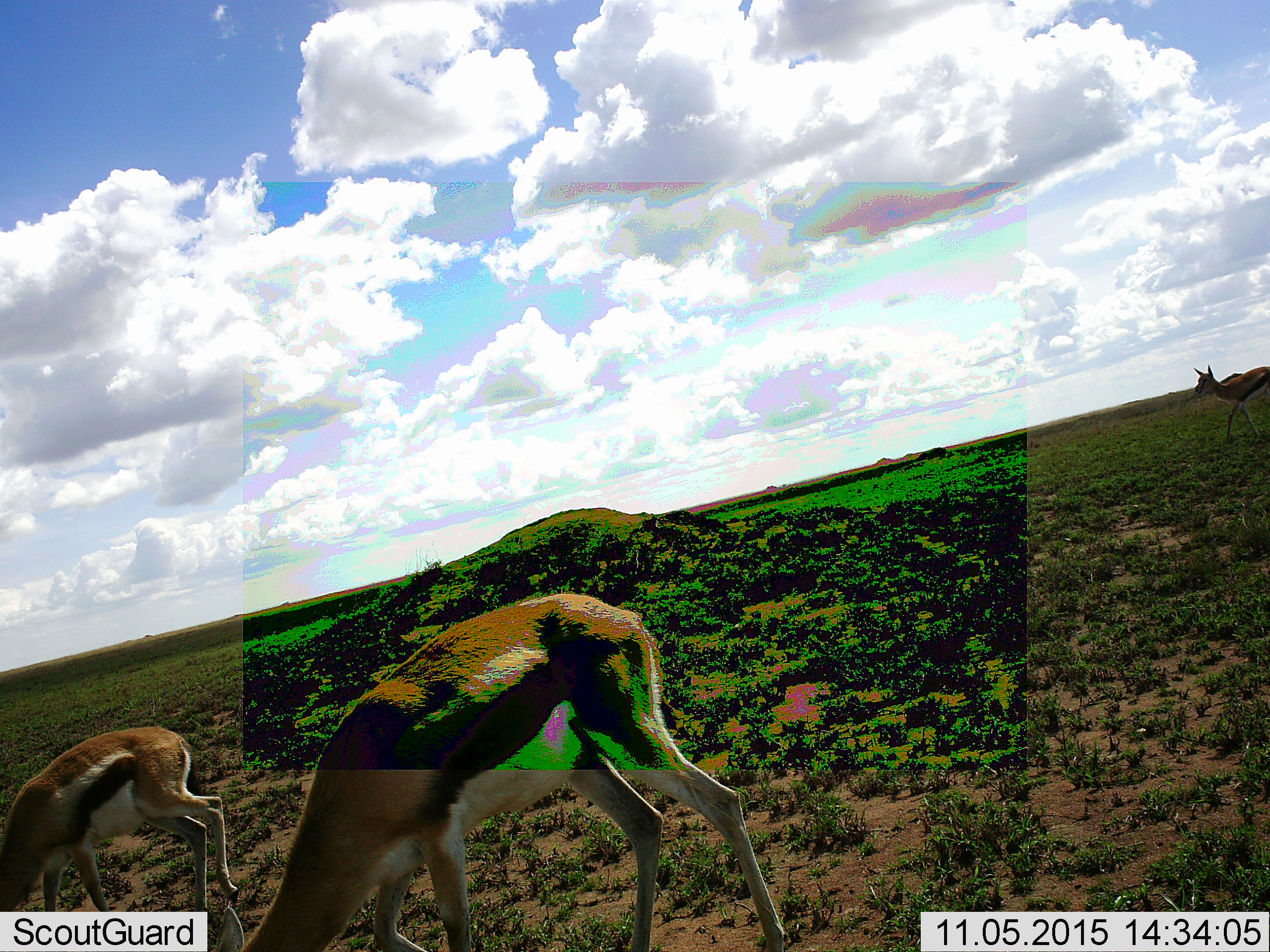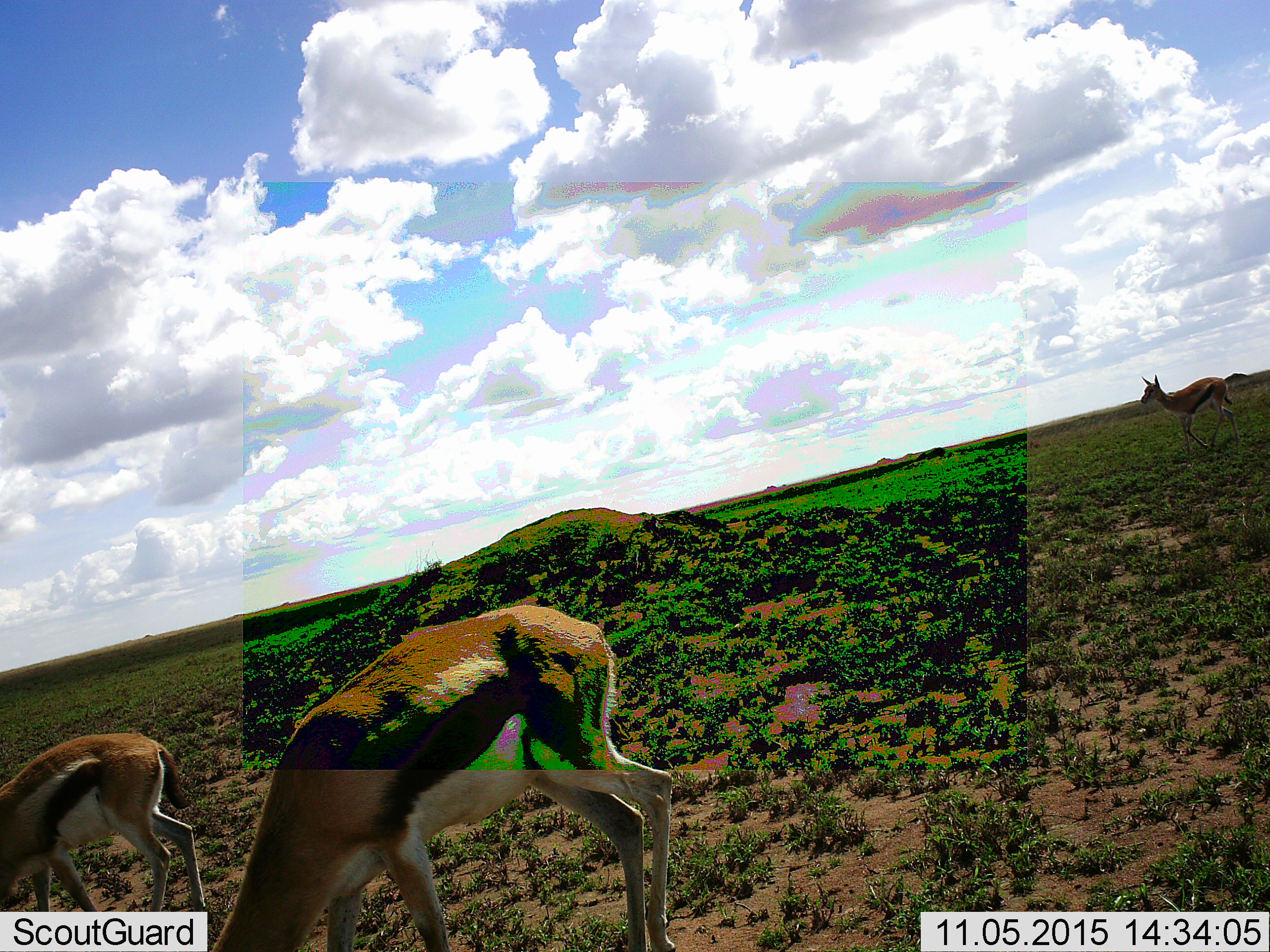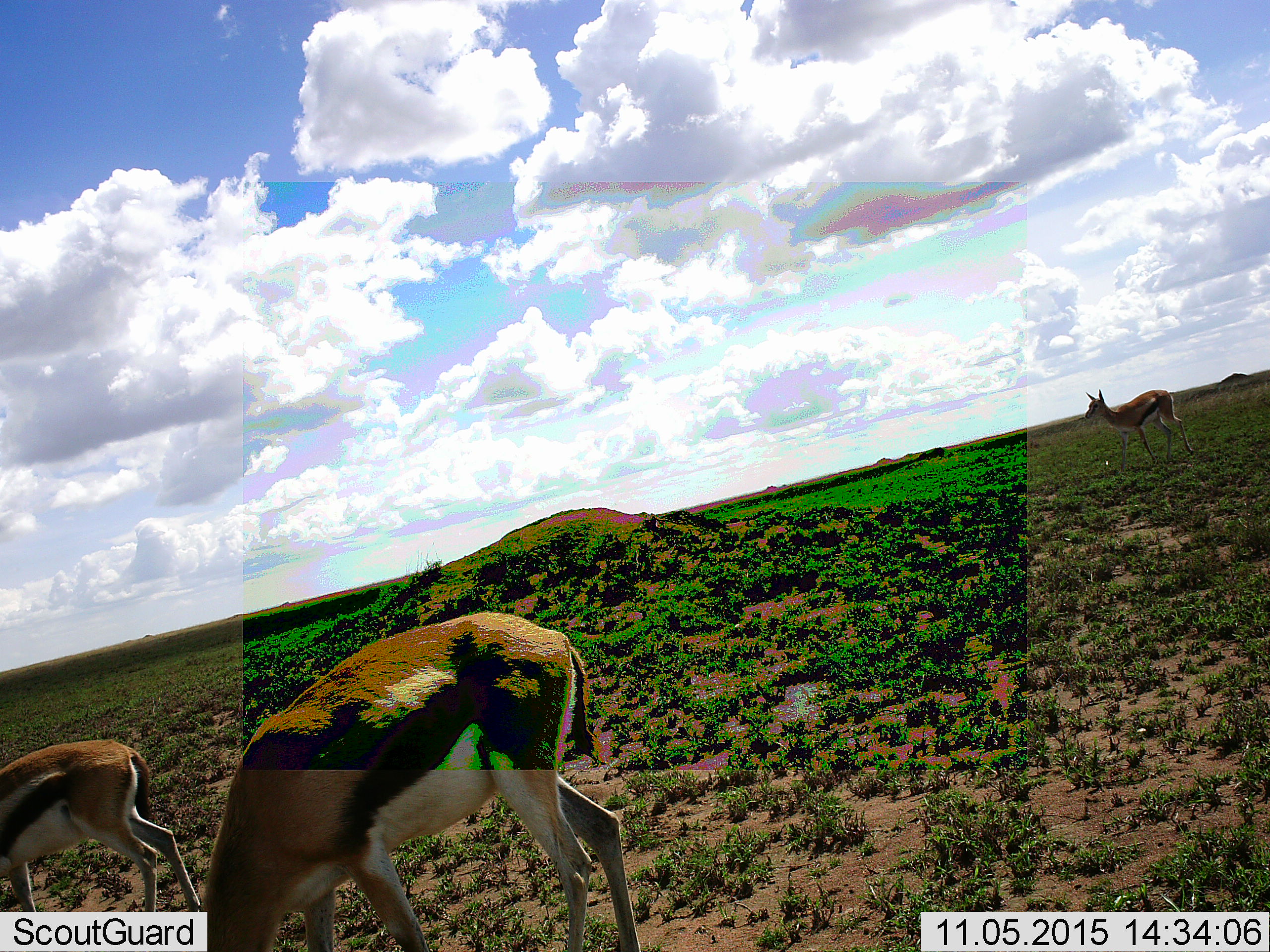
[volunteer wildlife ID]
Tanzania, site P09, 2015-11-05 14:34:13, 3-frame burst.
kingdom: Animalia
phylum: Chordata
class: Mammalia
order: Artiodactyla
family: Bovidae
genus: Eudorcas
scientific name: Eudorcas thomsonii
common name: thomson's gazelle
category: gazellethomsons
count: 3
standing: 30%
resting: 0%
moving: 80%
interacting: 0%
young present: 20%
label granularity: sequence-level